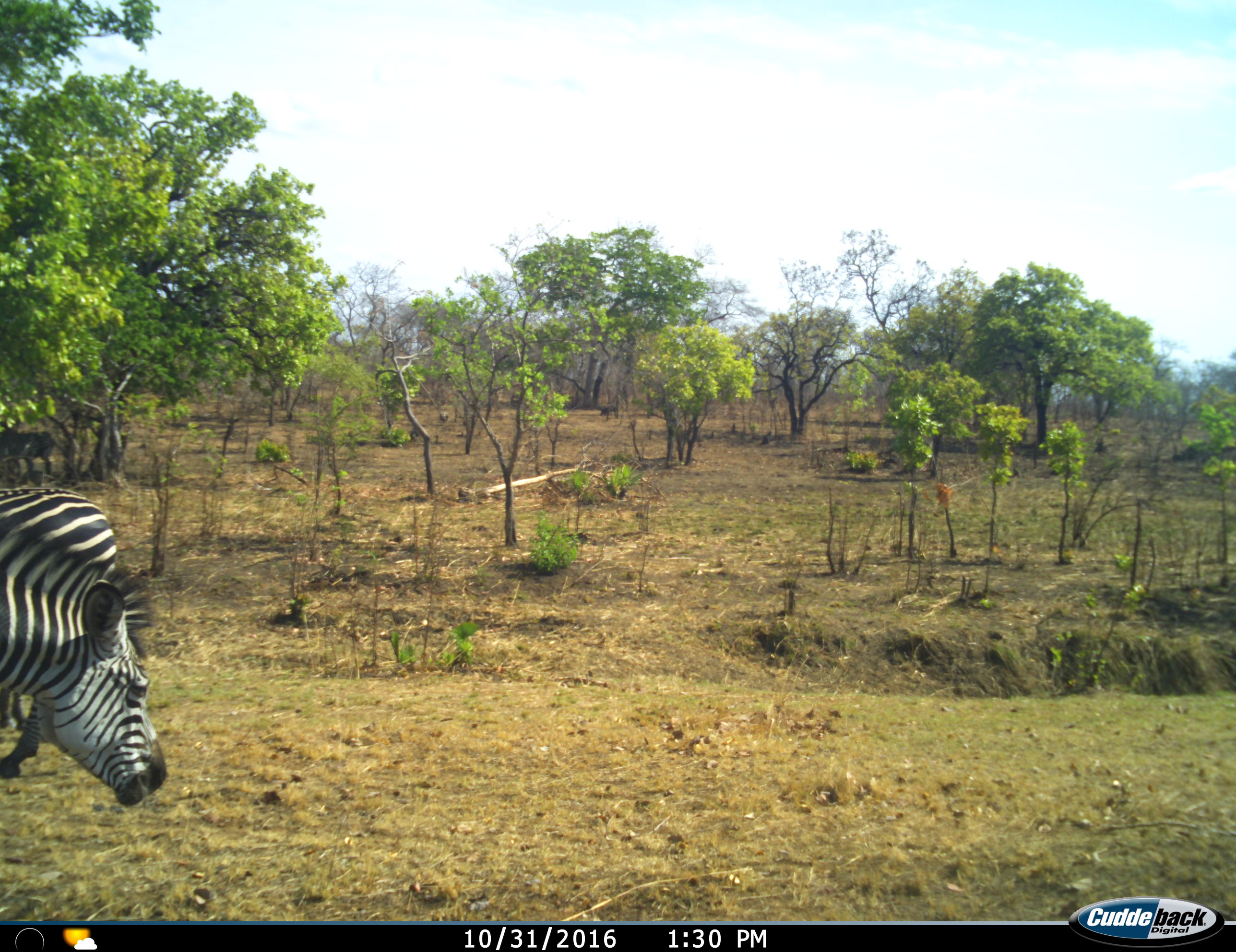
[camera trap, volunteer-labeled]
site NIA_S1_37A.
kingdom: Animalia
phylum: Chordata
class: Mammalia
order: Perissodactyla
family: Equidae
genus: Equus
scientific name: Equus quagga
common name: plains zebra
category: zebraplains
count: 2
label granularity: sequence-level